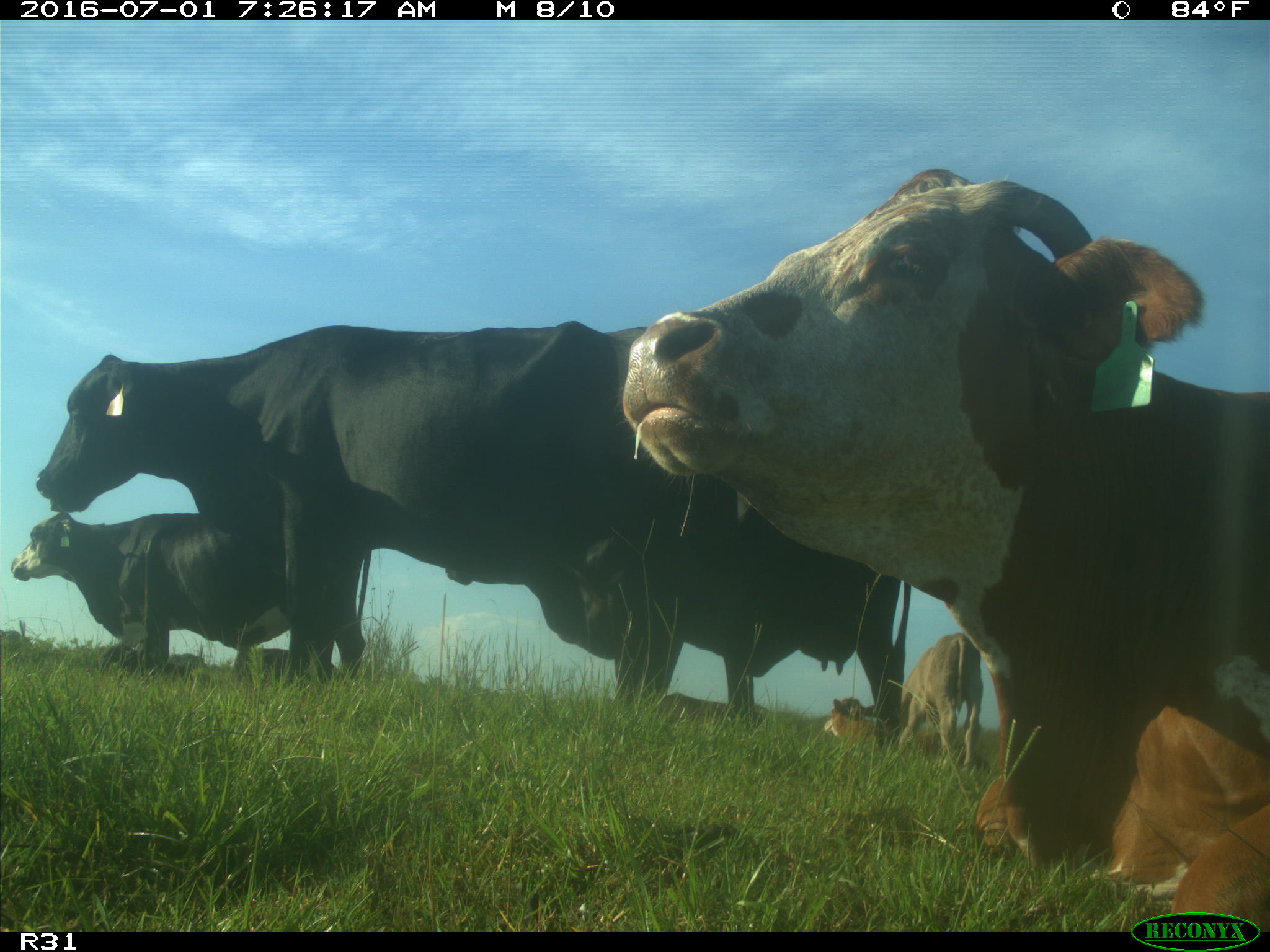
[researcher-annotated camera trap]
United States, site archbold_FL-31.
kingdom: Animalia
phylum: Chordata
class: Mammalia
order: Artiodactyla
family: Bovidae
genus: Bos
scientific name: Bos taurus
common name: domestic cow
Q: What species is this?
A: Bos taurus (domestic cow).